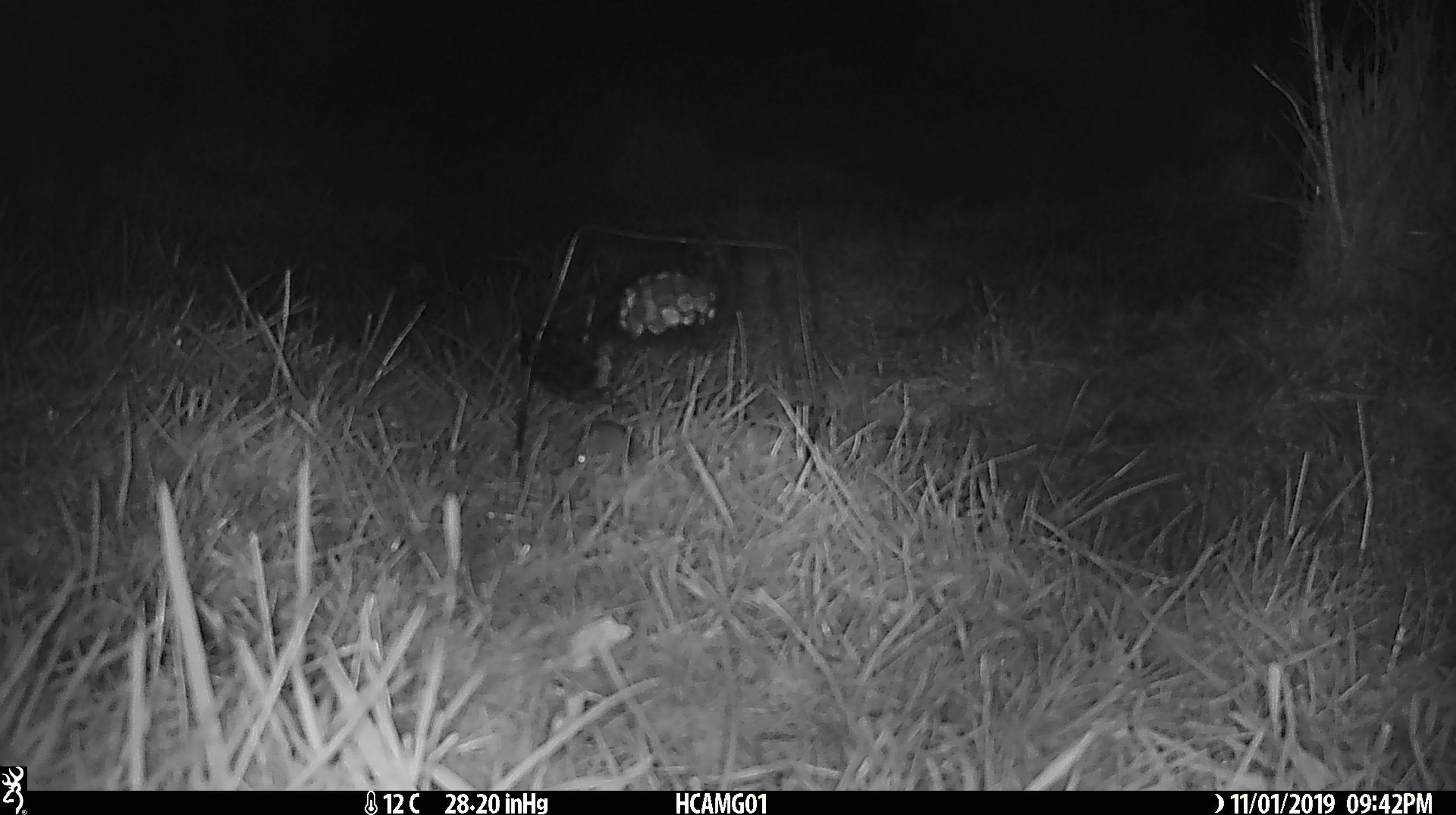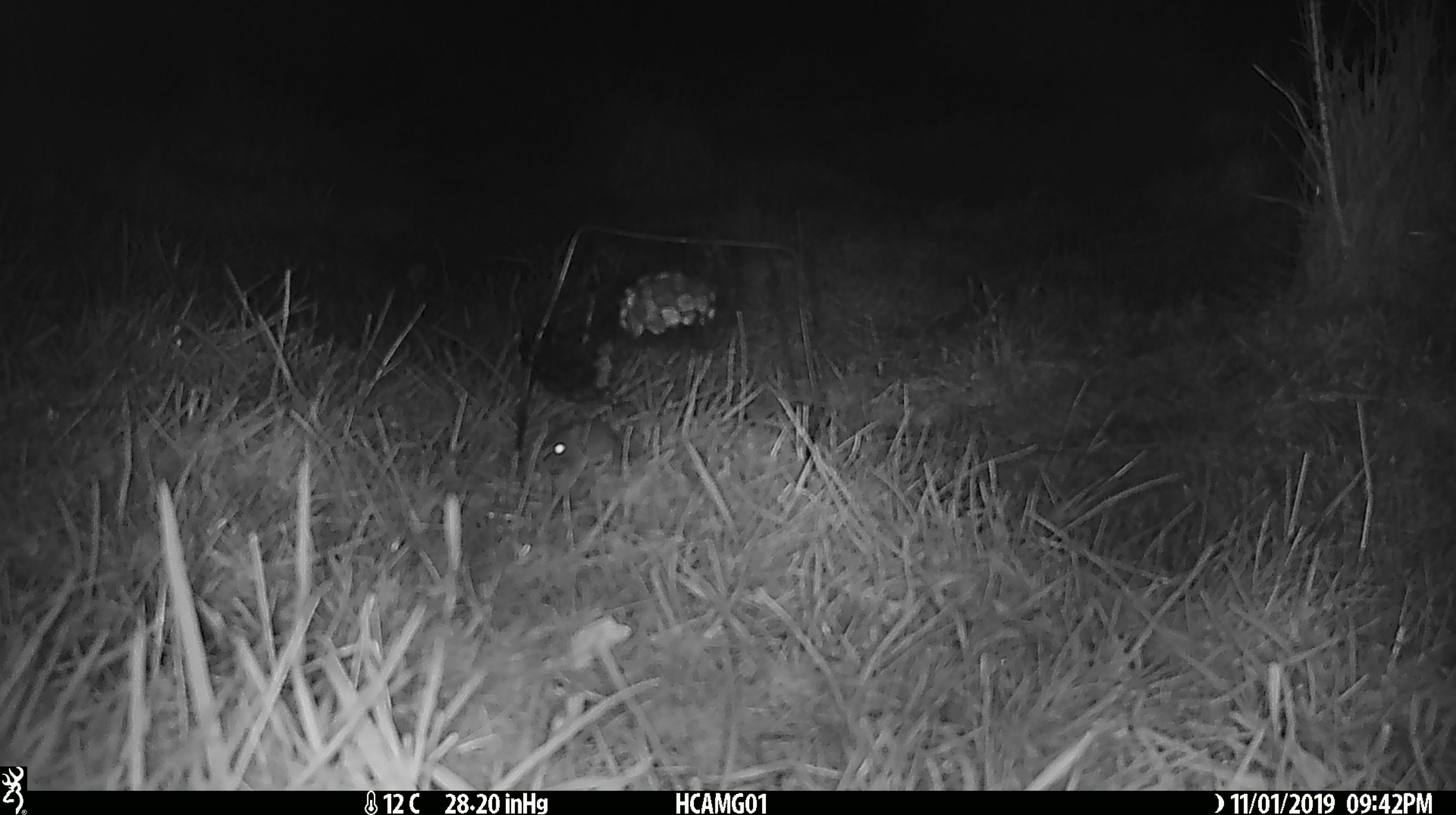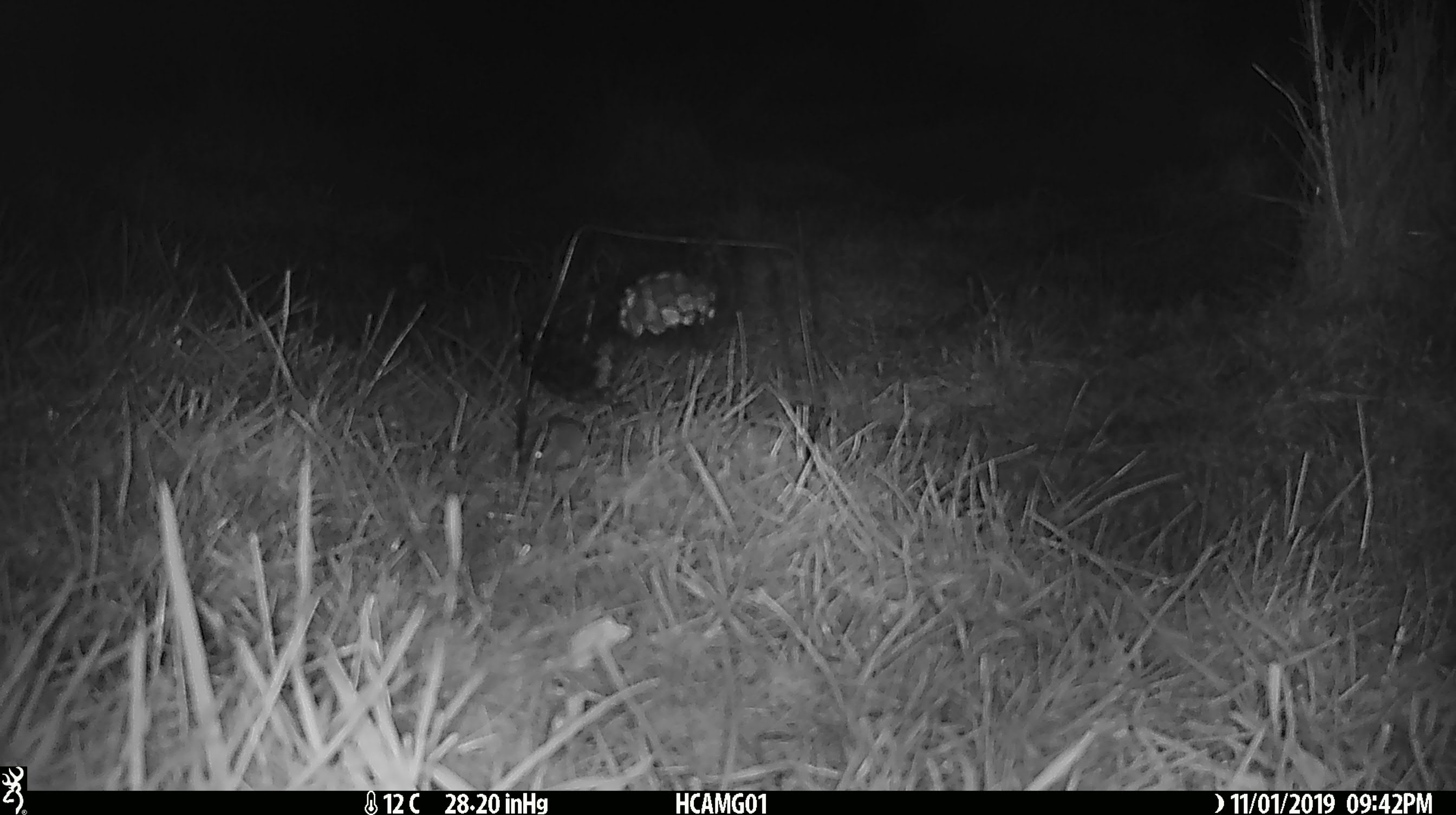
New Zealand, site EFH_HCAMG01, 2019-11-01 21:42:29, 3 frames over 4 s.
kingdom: Animalia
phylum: Chordata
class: Mammalia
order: Rodentia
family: Muridae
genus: Mus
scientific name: Mus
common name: mouse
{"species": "mouse (Mus)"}